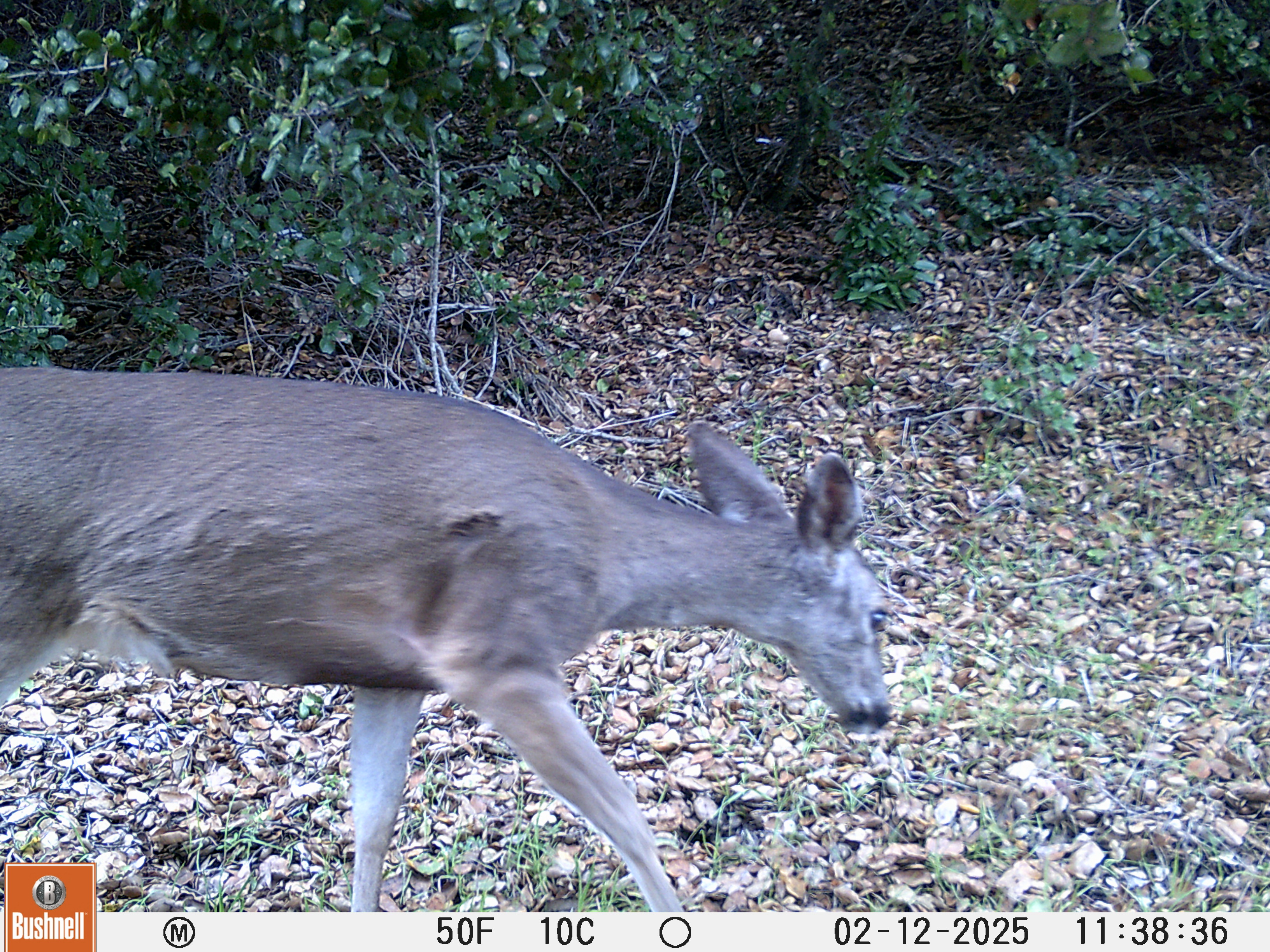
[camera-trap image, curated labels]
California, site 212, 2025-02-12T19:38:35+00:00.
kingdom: Animalia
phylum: Chordata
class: Mammalia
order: Artiodactyla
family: Cervidae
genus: Odocoileus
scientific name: Odocoileus hemionus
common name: mule deer